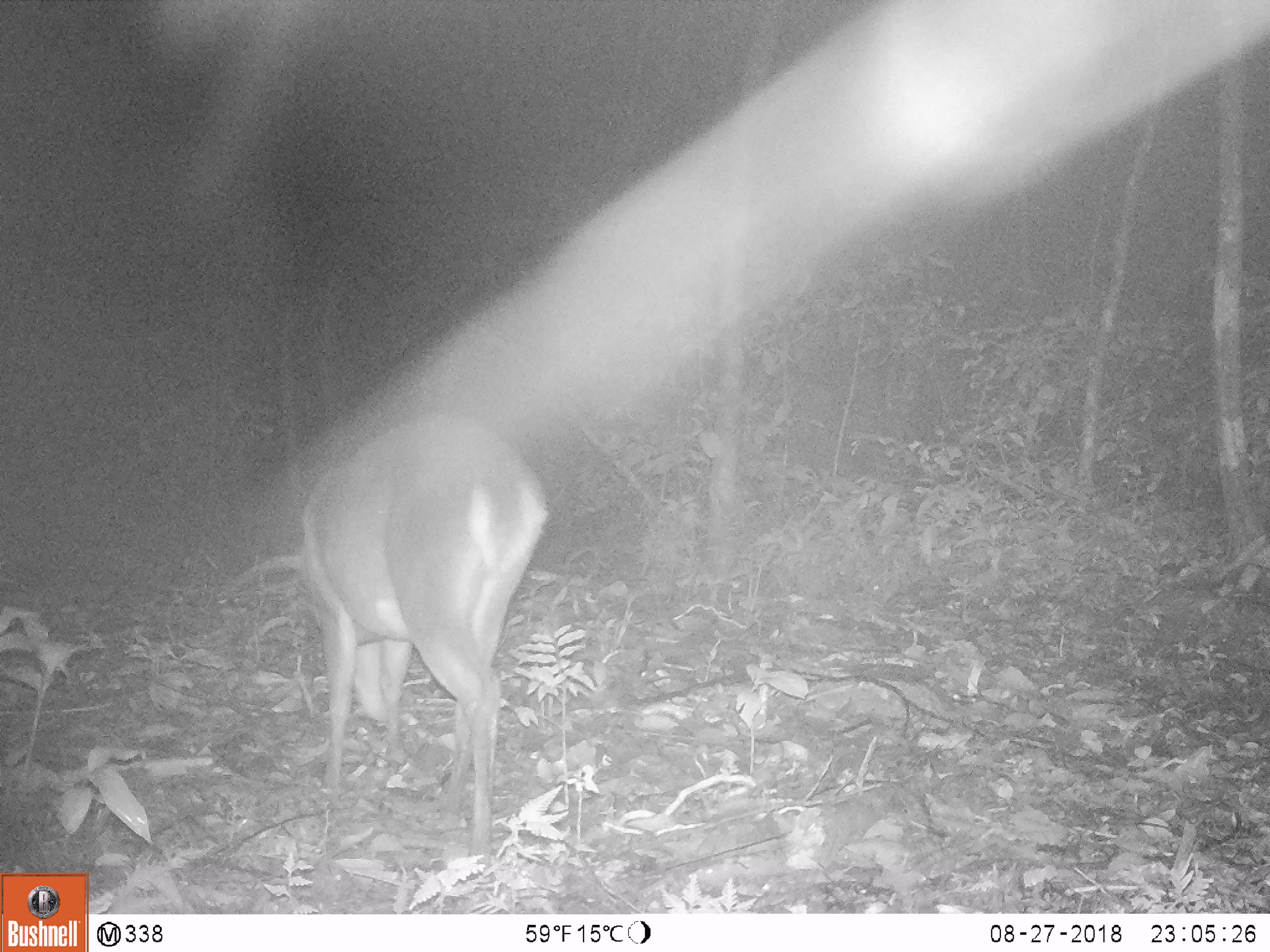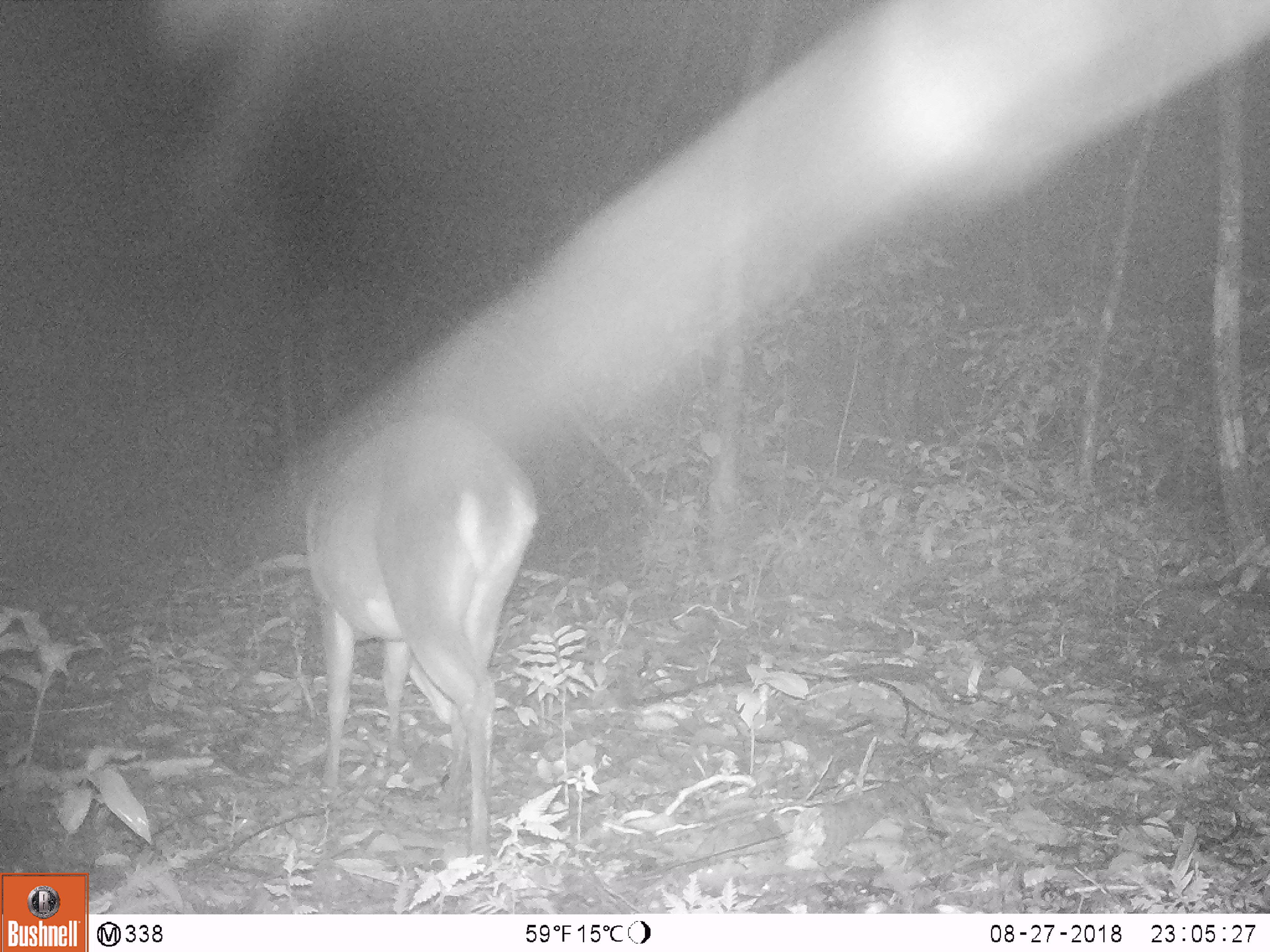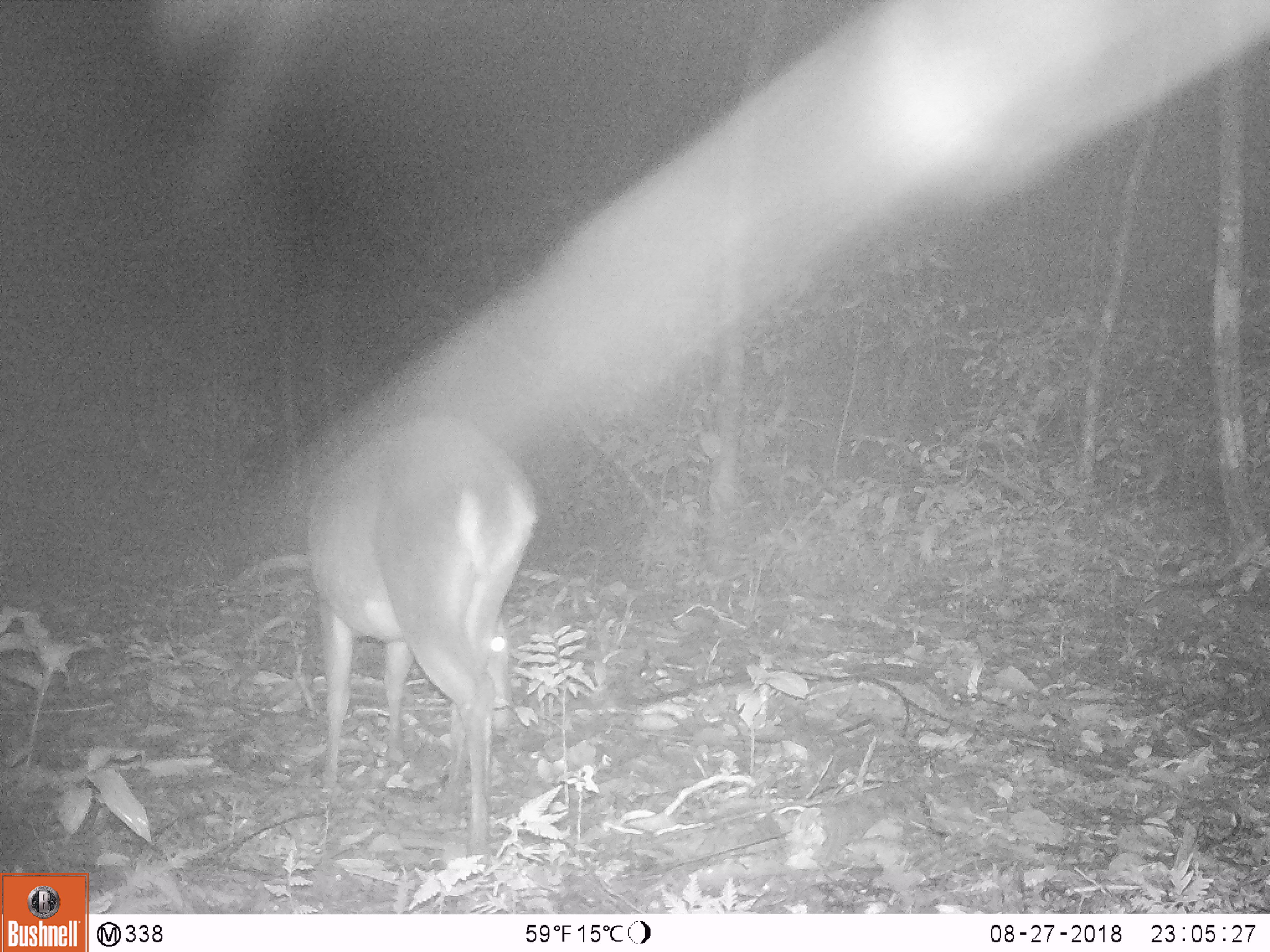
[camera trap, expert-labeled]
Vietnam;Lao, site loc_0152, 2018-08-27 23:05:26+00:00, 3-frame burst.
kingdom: Animalia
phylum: Chordata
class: Mammalia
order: Artiodactyla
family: Cervidae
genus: Muntiacus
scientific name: Muntiacus vuquangensis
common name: large-antlered muntjac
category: large antlered muntjac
Large antlered muntjac (large-antlered muntjac) (Muntiacus vuquangensis). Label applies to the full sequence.